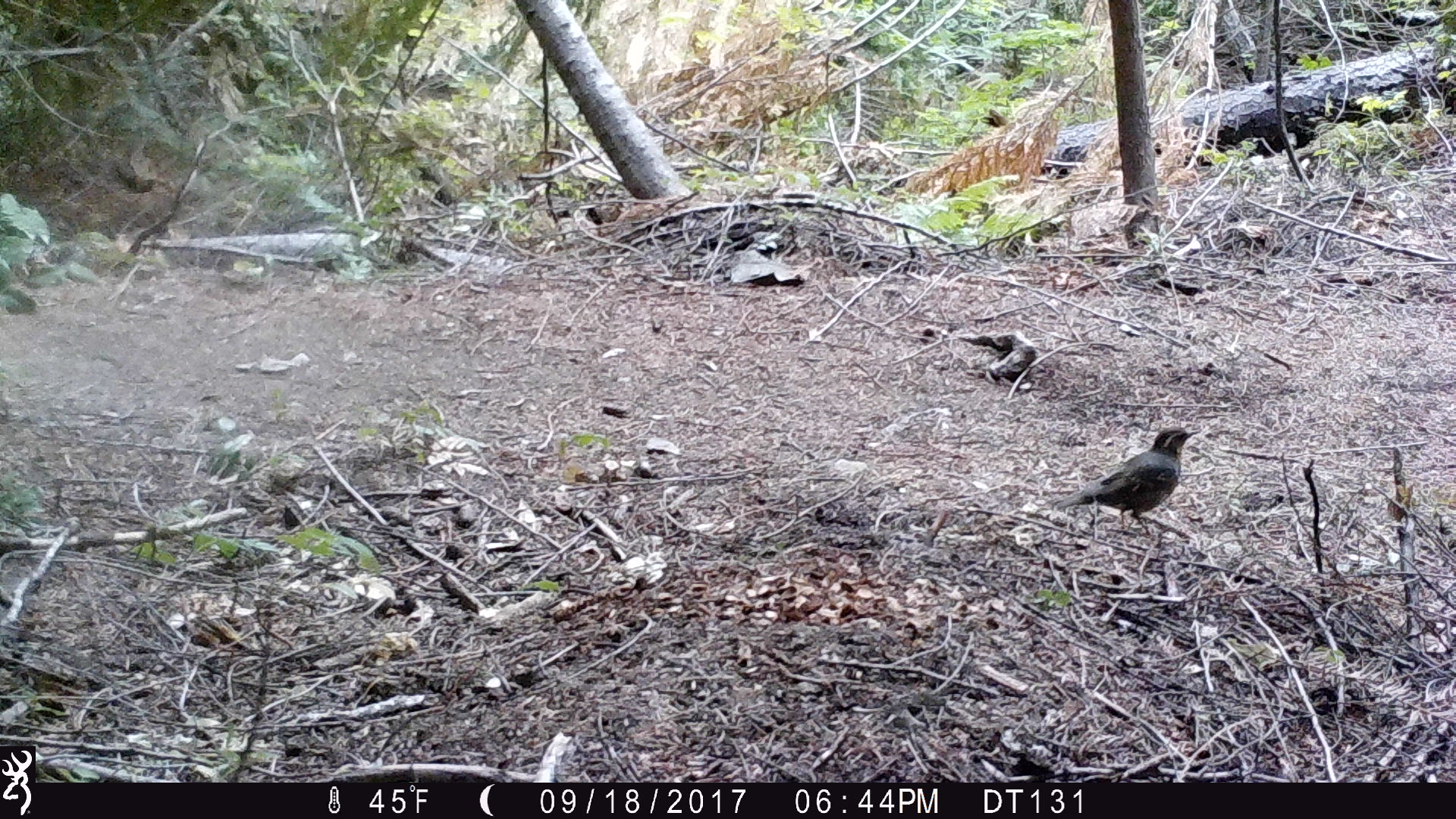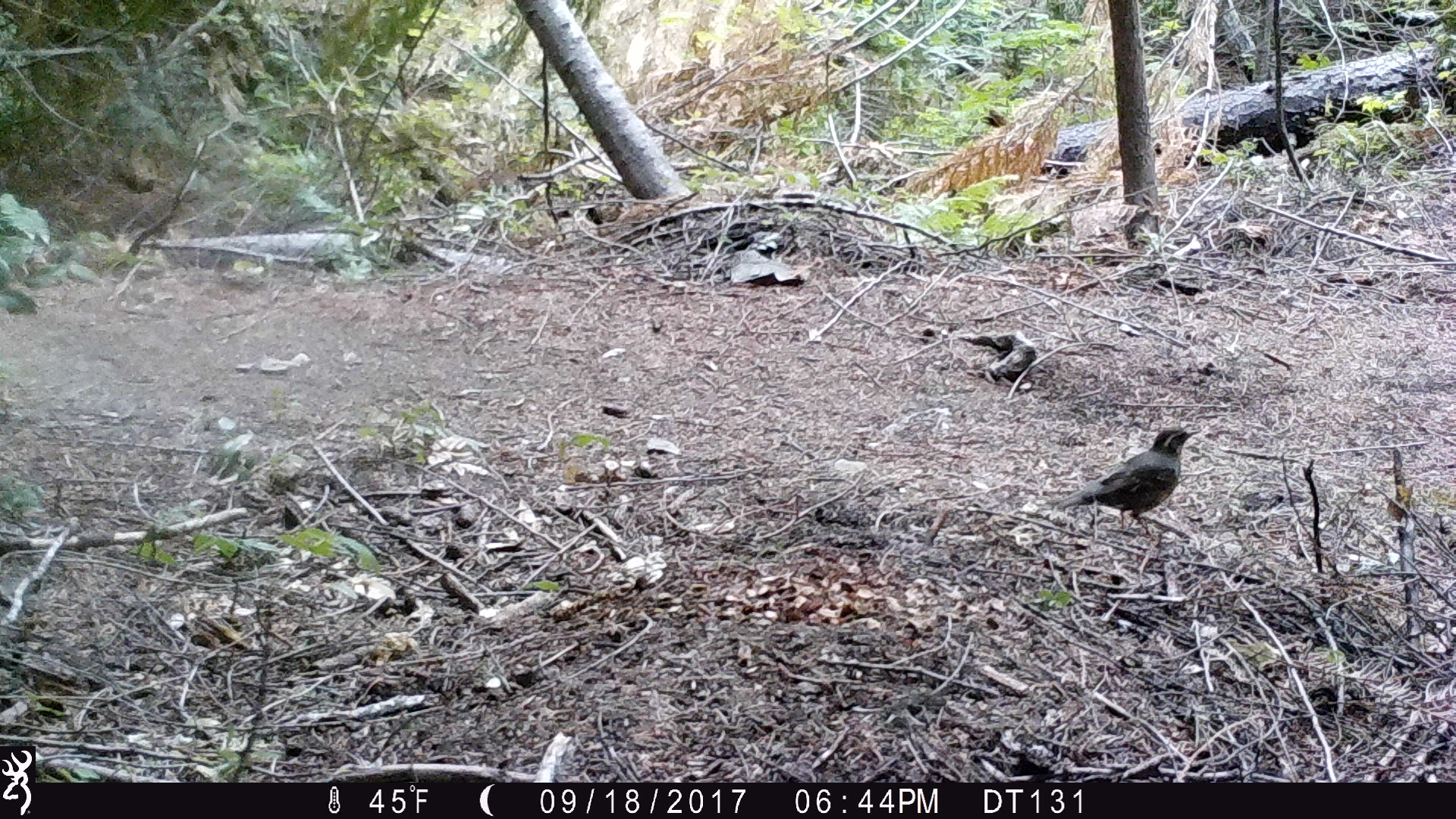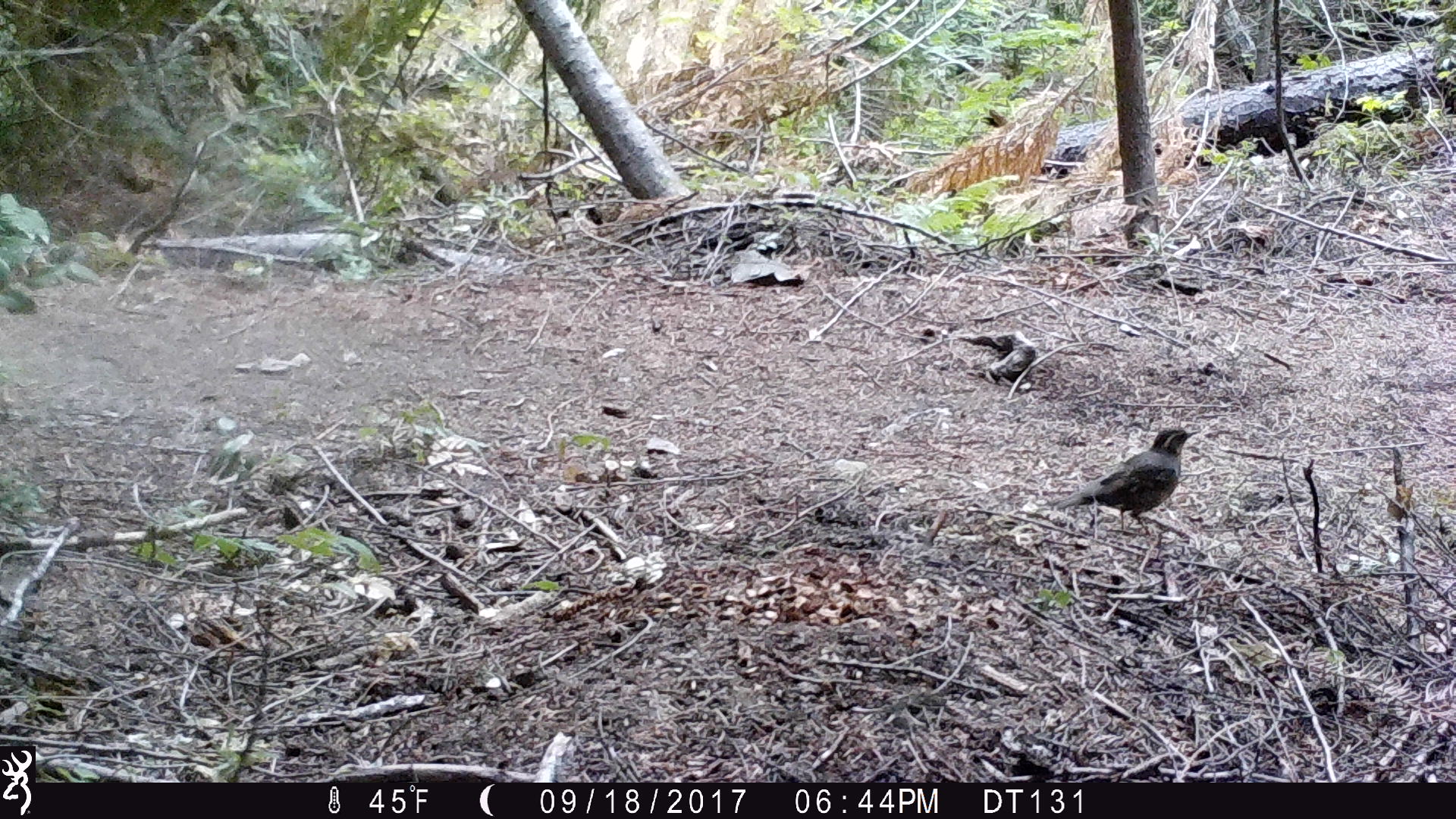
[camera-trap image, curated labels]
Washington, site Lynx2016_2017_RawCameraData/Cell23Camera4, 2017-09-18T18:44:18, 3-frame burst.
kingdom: Animalia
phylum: Chordata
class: Aves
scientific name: Aves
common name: birds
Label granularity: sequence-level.